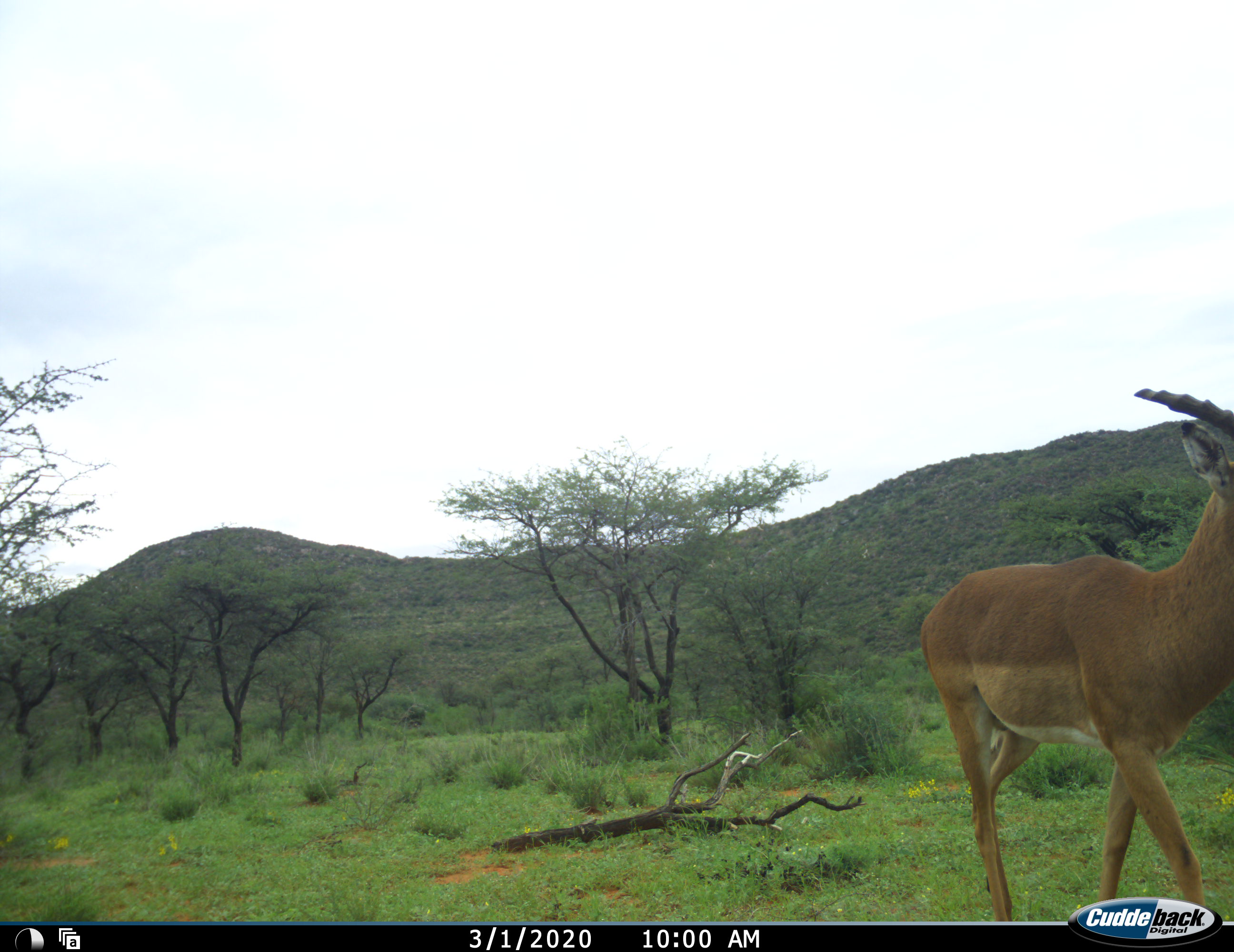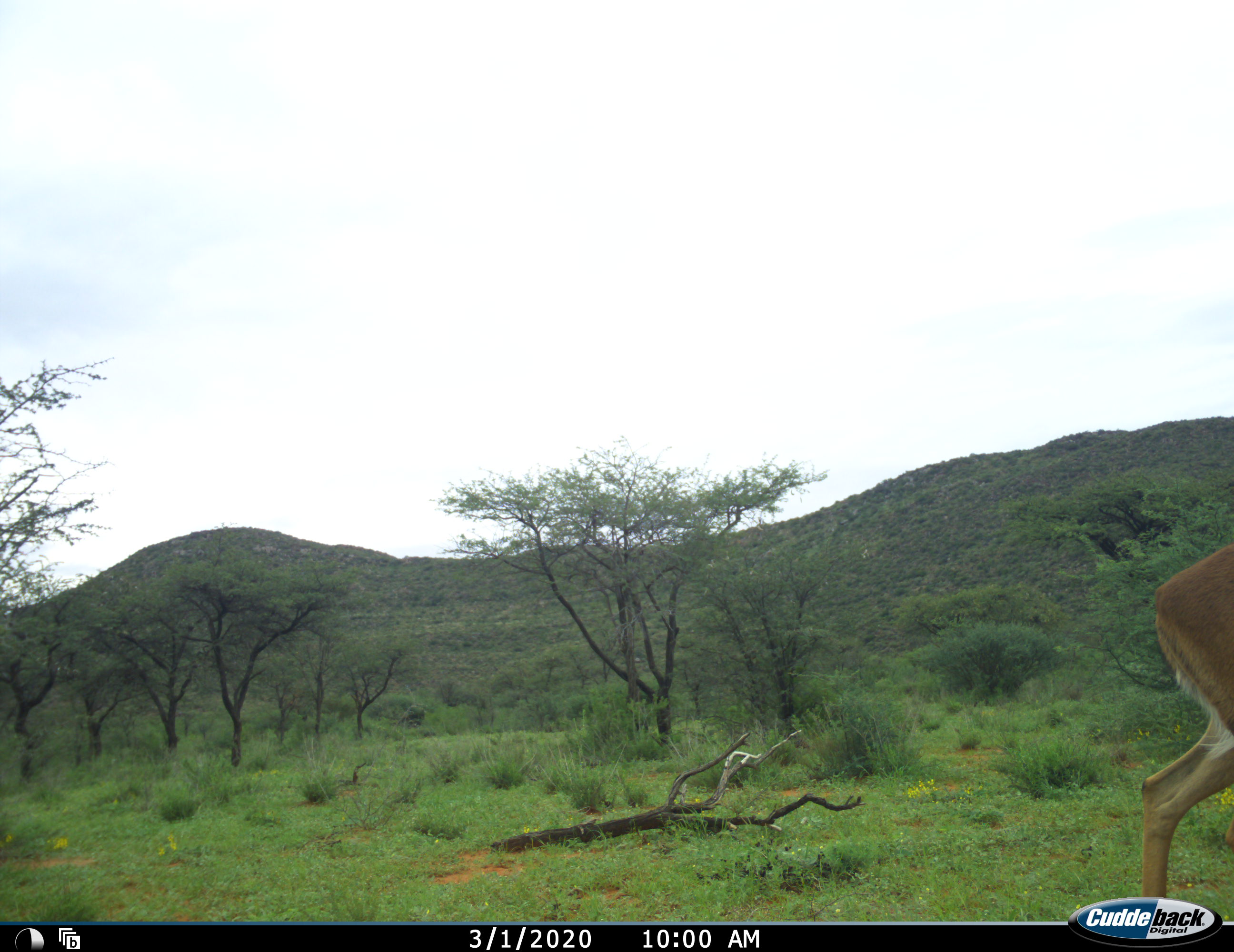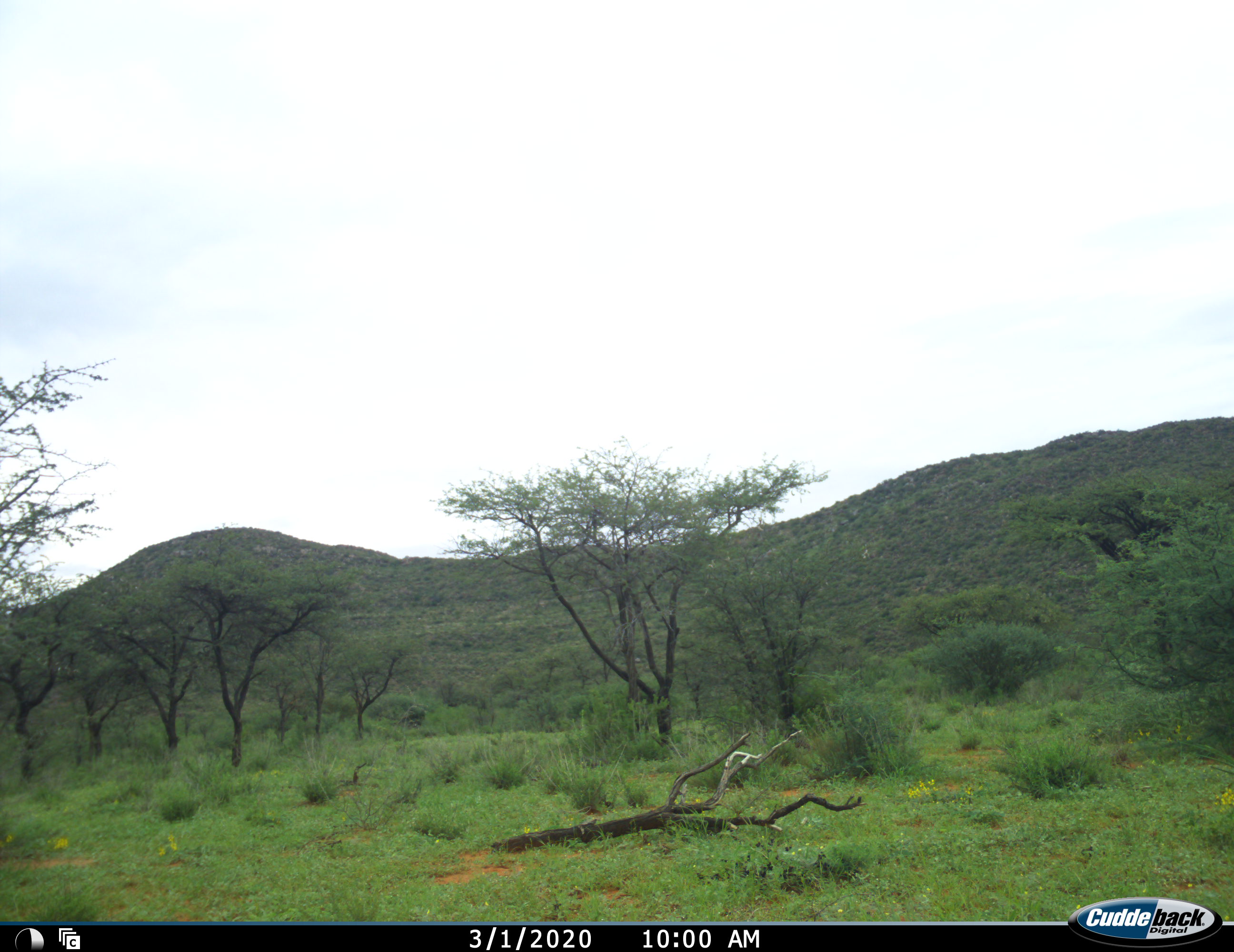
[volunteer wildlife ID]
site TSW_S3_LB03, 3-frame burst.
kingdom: Animalia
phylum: Chordata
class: Mammalia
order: Artiodactyla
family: Bovidae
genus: Aepyceros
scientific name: Aepyceros melampus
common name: impala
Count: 1.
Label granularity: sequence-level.